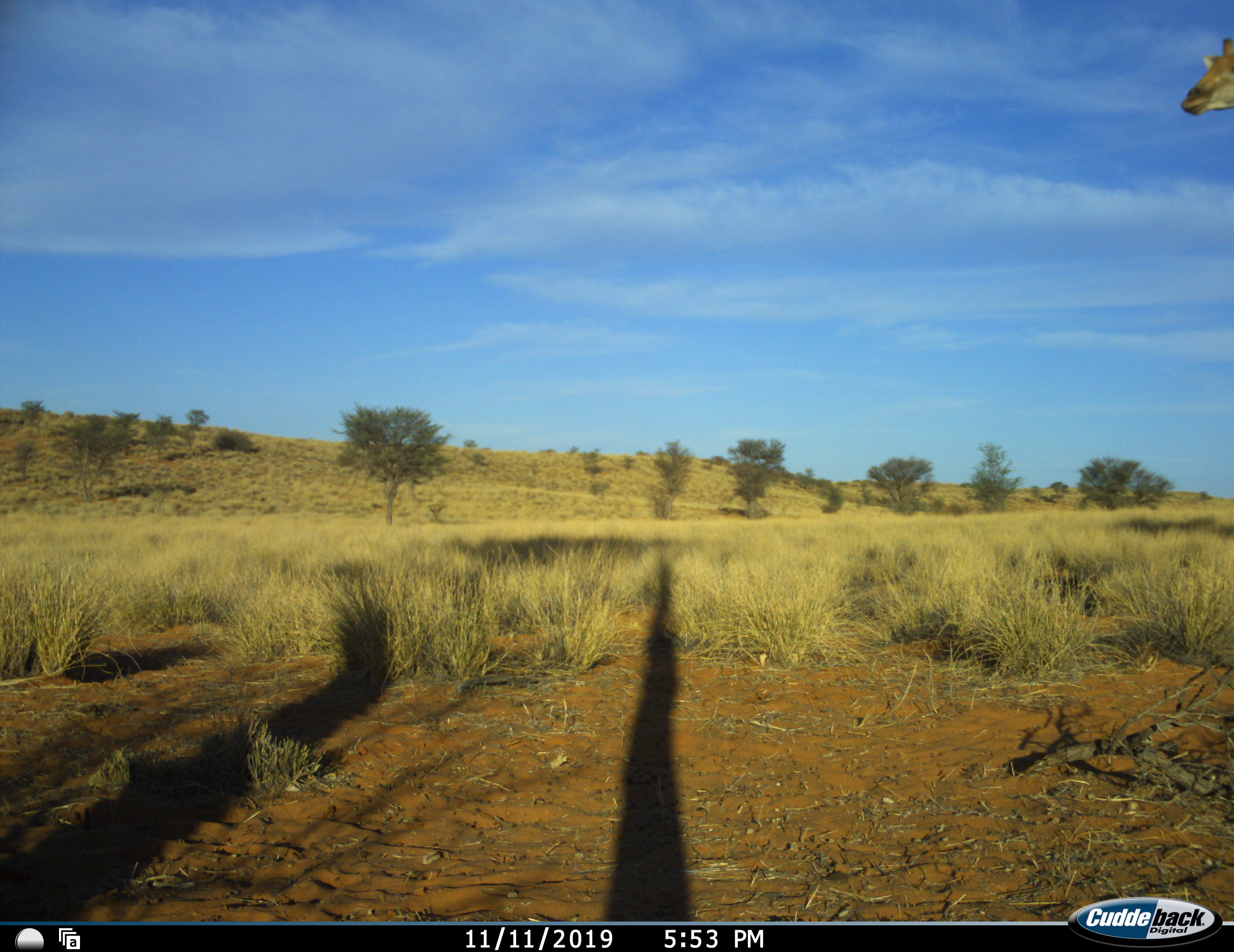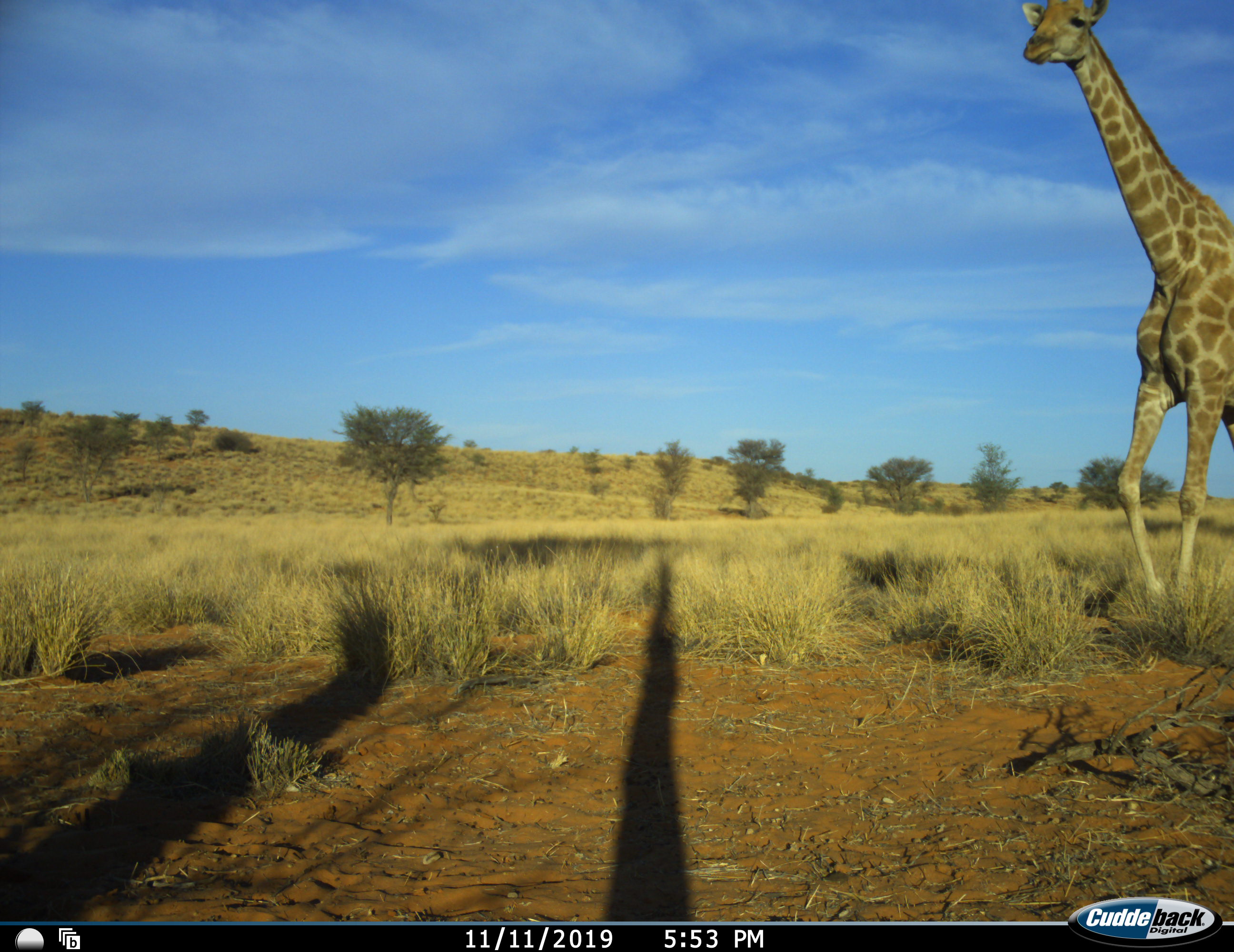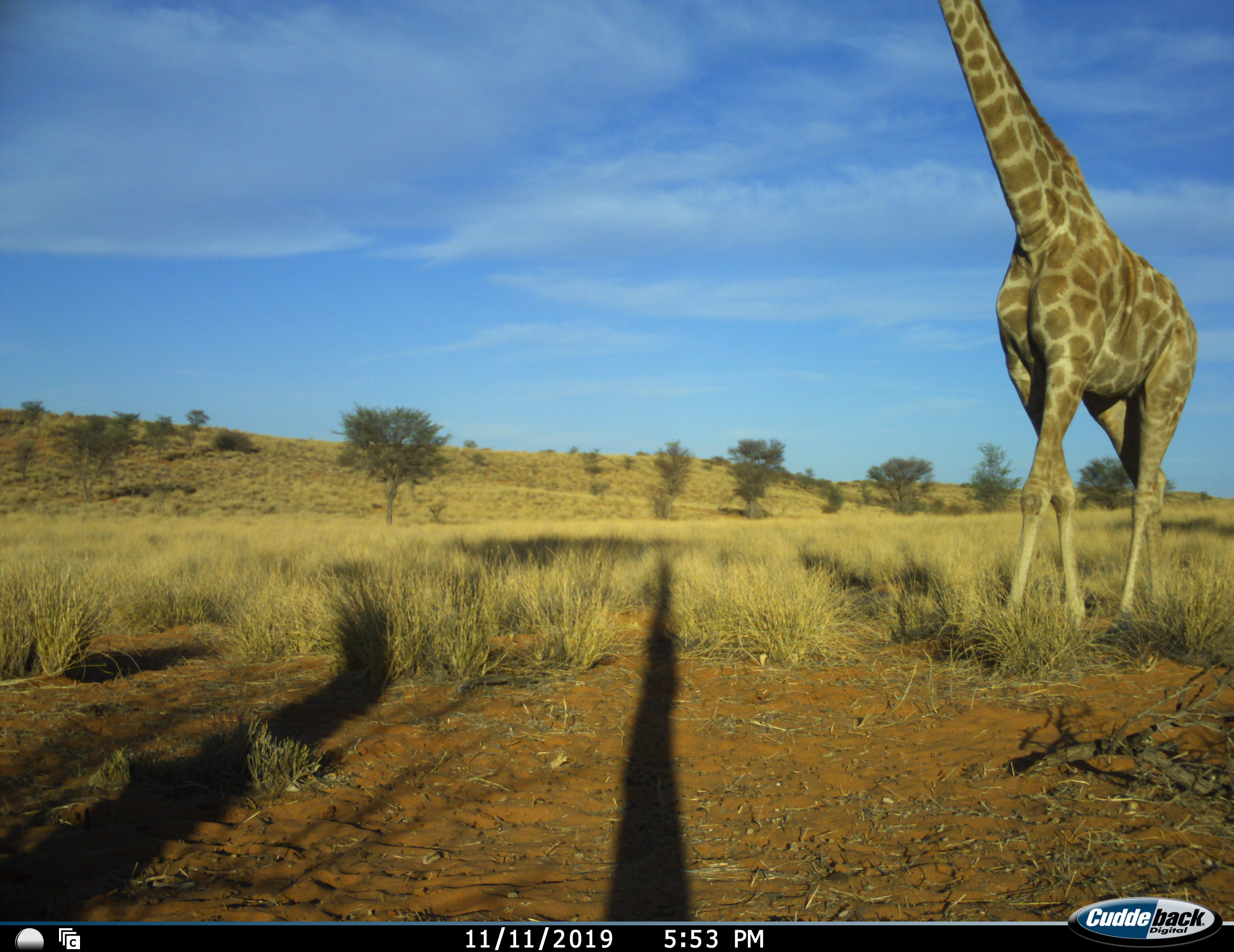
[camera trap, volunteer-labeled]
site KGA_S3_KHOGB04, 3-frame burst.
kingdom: Animalia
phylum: Chordata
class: Mammalia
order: Artiodactyla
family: Giraffidae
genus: Giraffa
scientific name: Giraffa camelopardalis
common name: giraffe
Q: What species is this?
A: Giraffe (Giraffa camelopardalis).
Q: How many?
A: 1.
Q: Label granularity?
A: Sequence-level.